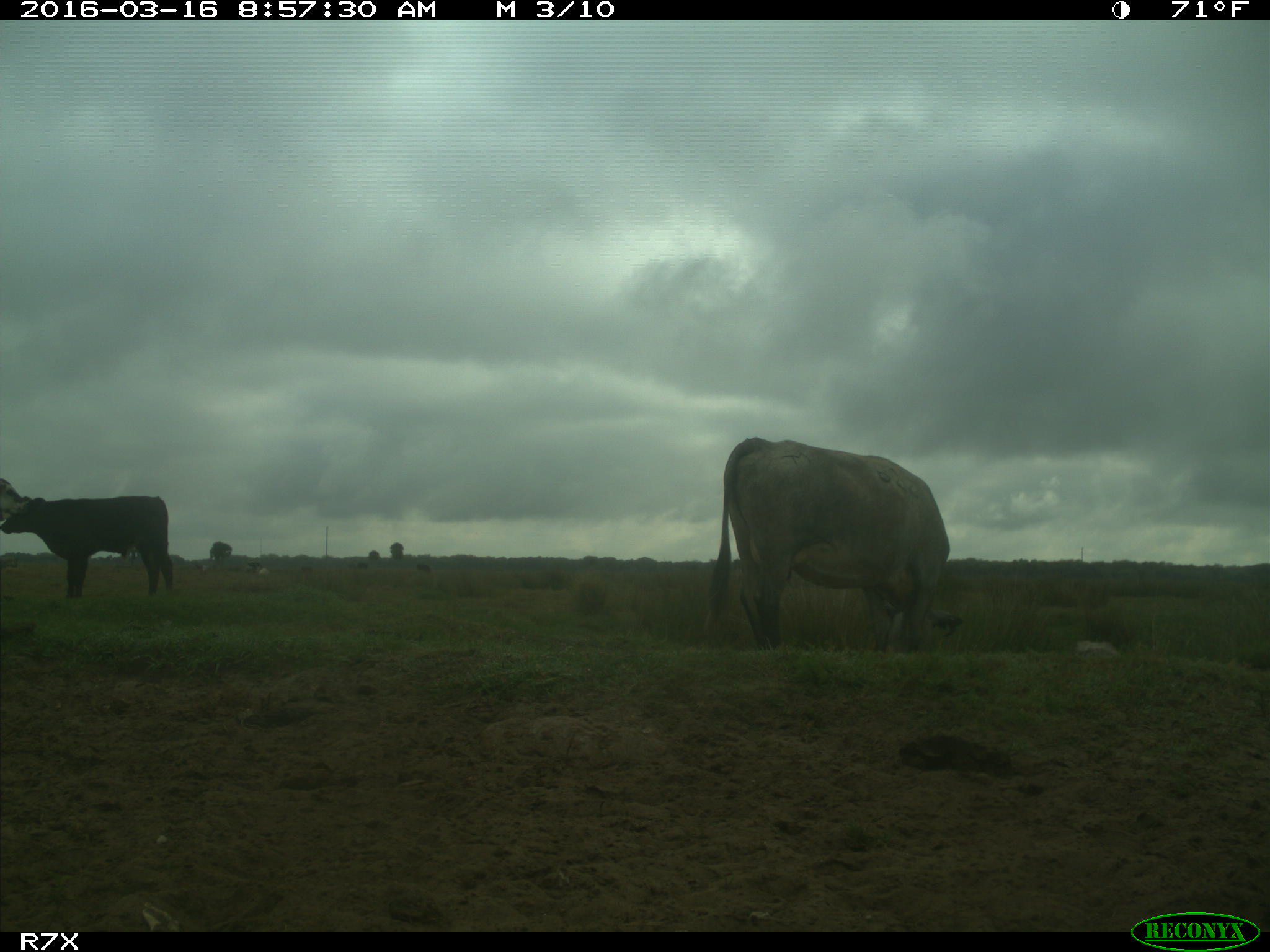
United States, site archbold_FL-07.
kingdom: Animalia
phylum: Chordata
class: Mammalia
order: Artiodactyla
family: Bovidae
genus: Bos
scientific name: Bos taurus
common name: domestic cow